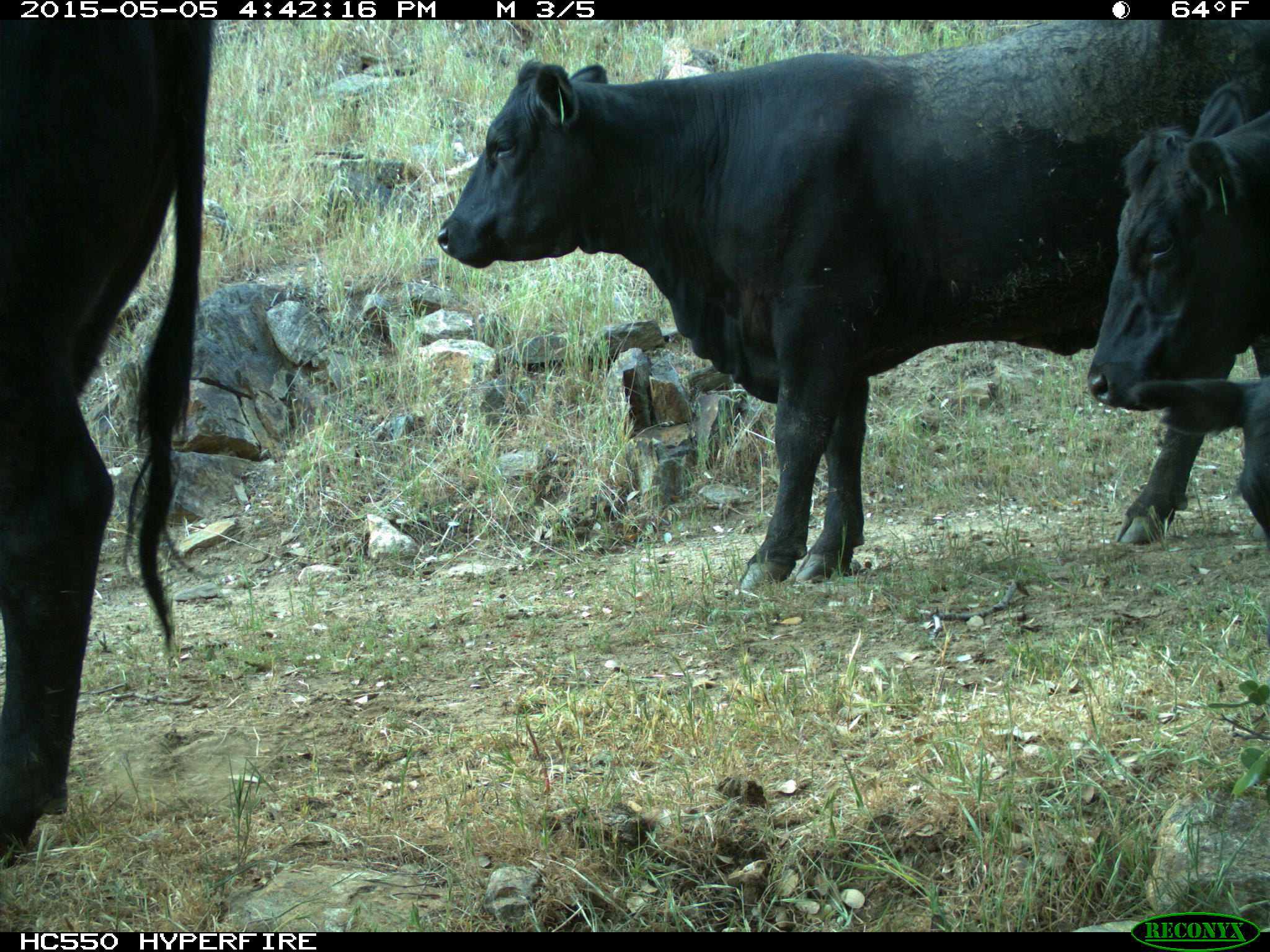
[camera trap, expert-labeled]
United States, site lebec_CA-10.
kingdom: Animalia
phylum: Chordata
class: Mammalia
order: Artiodactyla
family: Bovidae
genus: Bos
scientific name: Bos taurus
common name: domestic cow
Bos taurus (domestic cow).